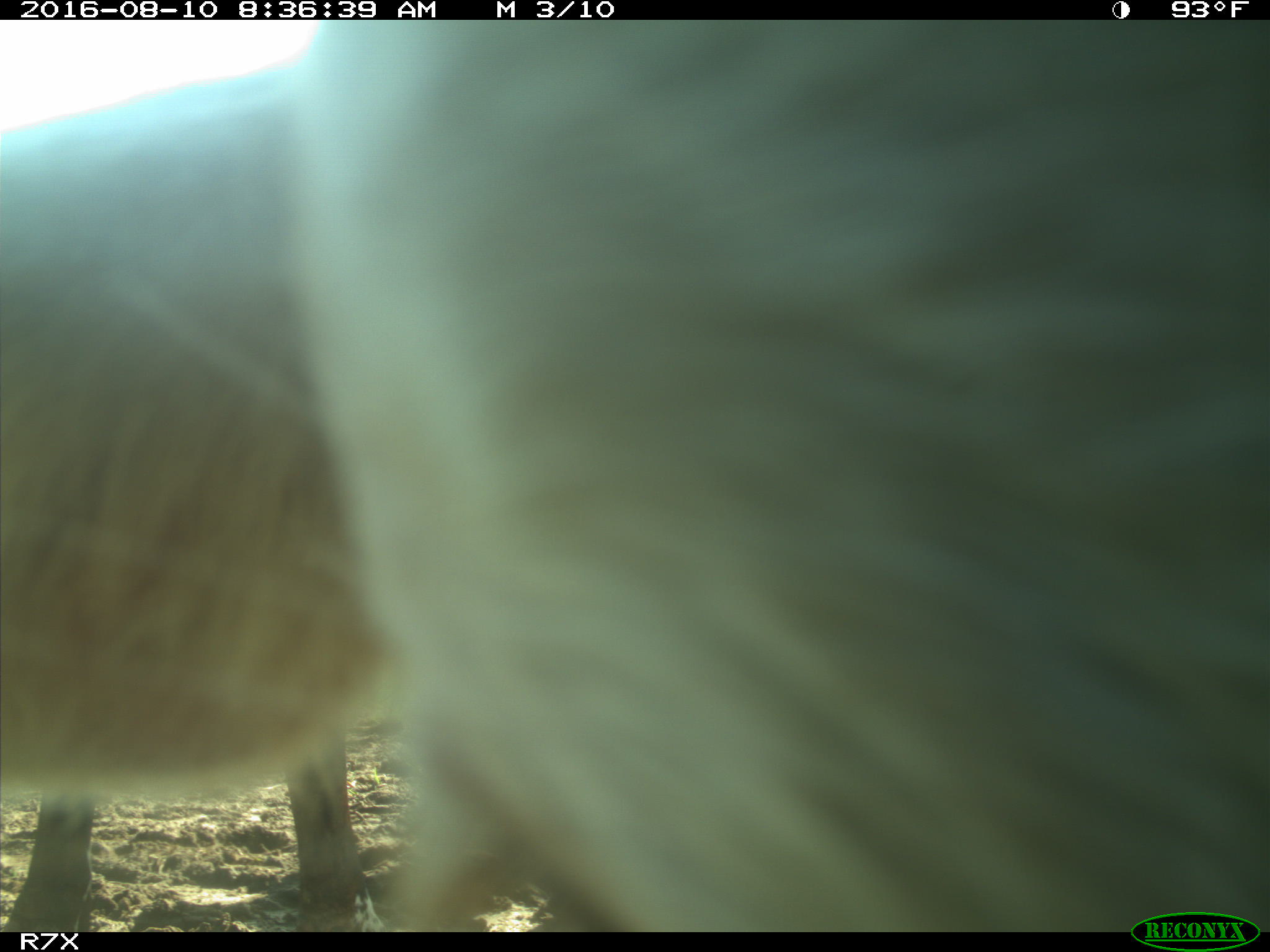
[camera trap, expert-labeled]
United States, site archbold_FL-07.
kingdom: Animalia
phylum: Chordata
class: Mammalia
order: Artiodactyla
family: Bovidae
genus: Bos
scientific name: Bos taurus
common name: domestic cow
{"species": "Bos taurus (domestic cow)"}